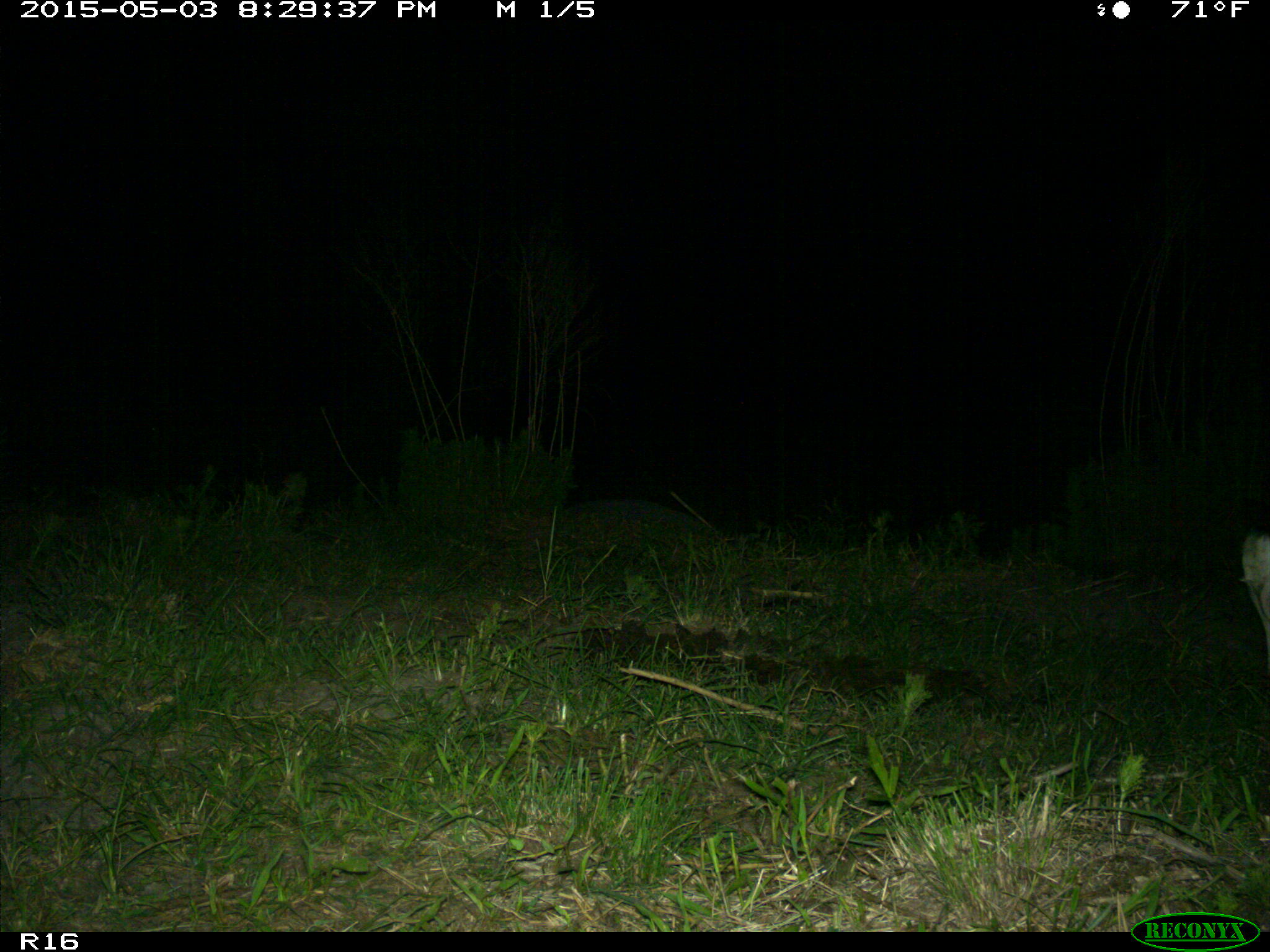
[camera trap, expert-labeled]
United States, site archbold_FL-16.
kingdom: Animalia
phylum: Chordata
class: Mammalia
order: Artiodactyla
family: Bovidae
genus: Bos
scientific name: Bos taurus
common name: domestic cow